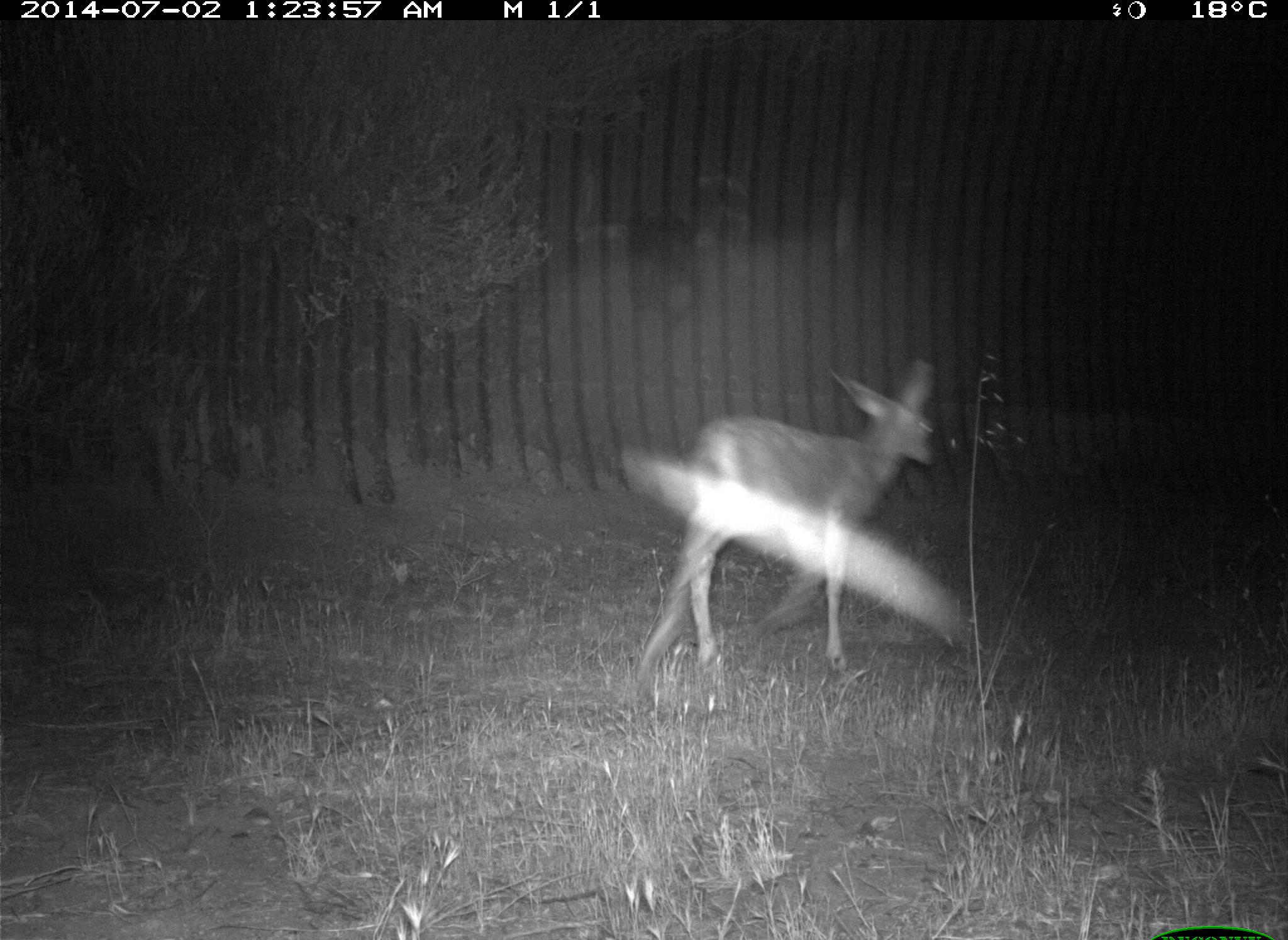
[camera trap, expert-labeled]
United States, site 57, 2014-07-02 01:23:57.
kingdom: Animalia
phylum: Chordata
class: Mammalia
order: Artiodactyla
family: Cervidae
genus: Odocoileus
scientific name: Odocoileus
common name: deer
Deer (Odocoileus).